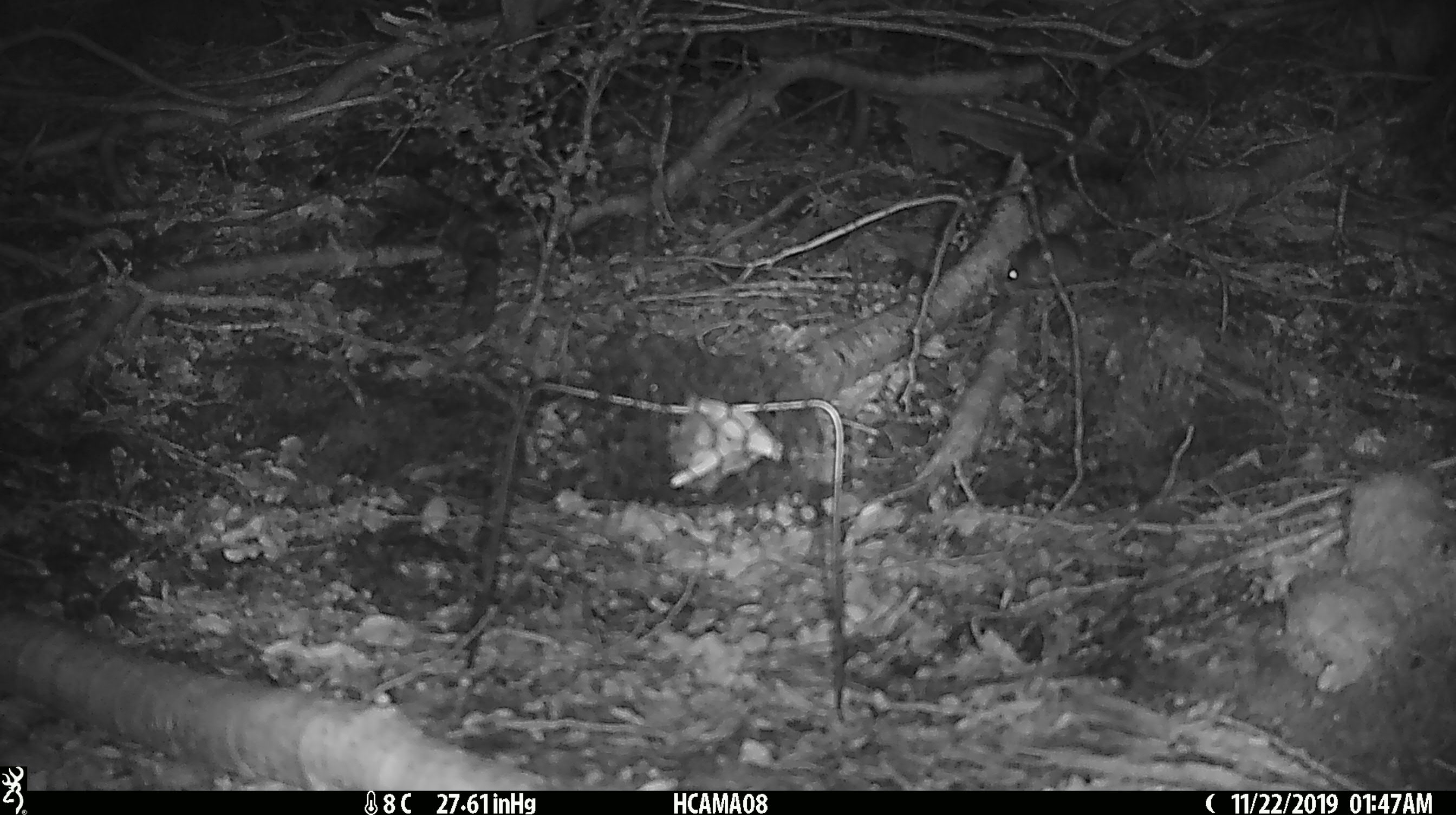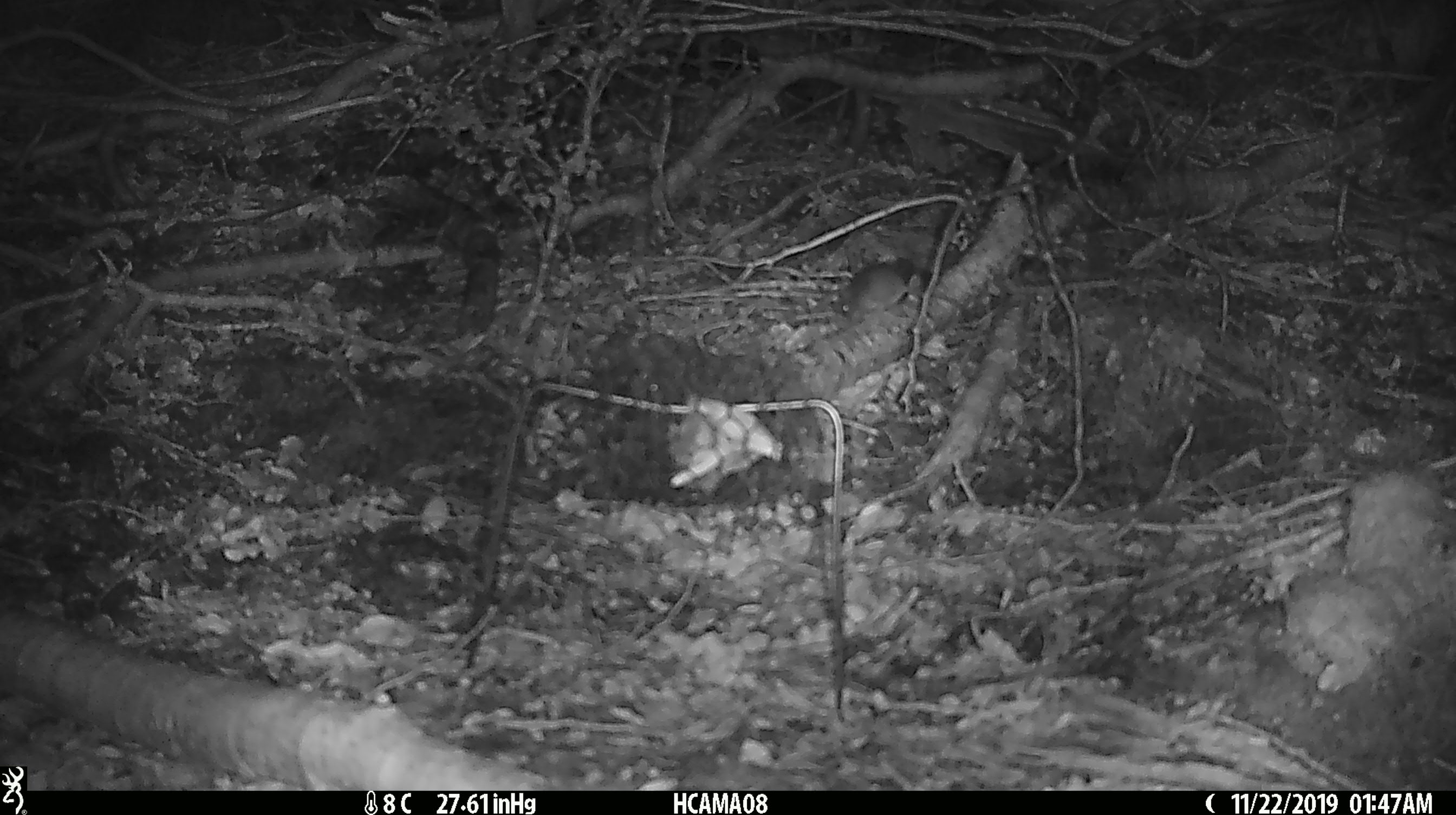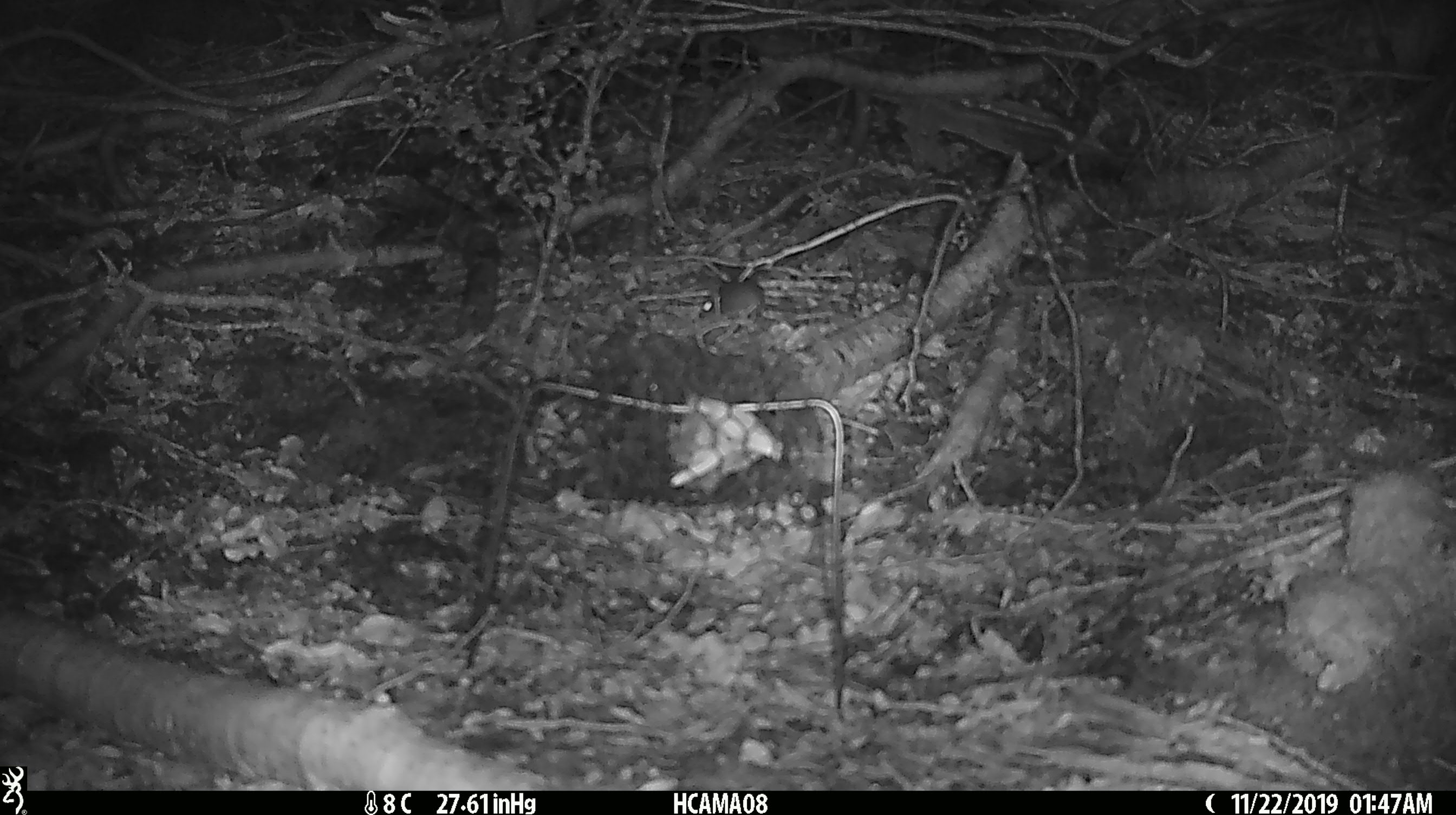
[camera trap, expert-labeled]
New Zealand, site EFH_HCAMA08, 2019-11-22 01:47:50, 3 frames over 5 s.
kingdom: Animalia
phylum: Chordata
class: Mammalia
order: Rodentia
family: Muridae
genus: Mus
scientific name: Mus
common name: mouse